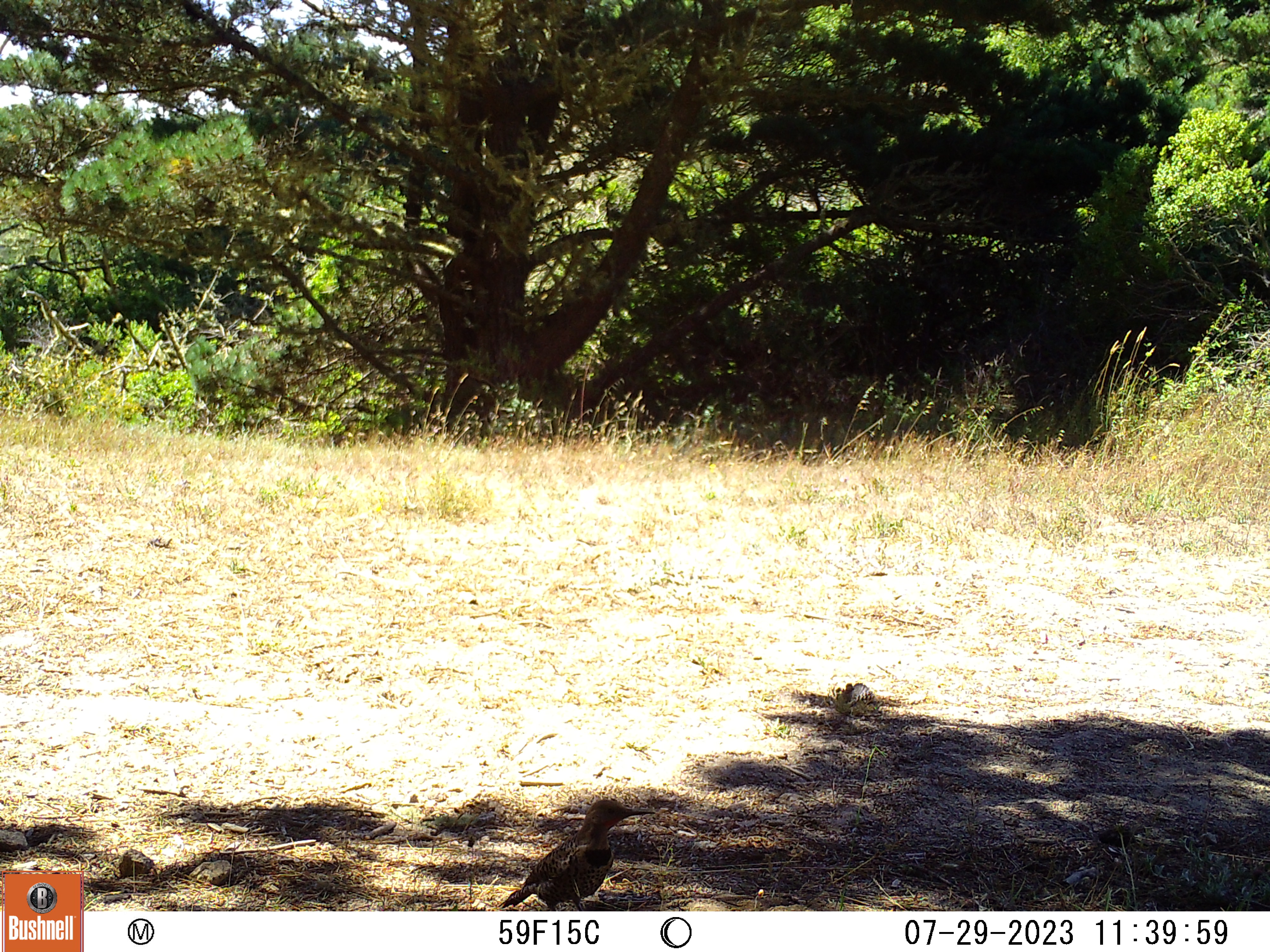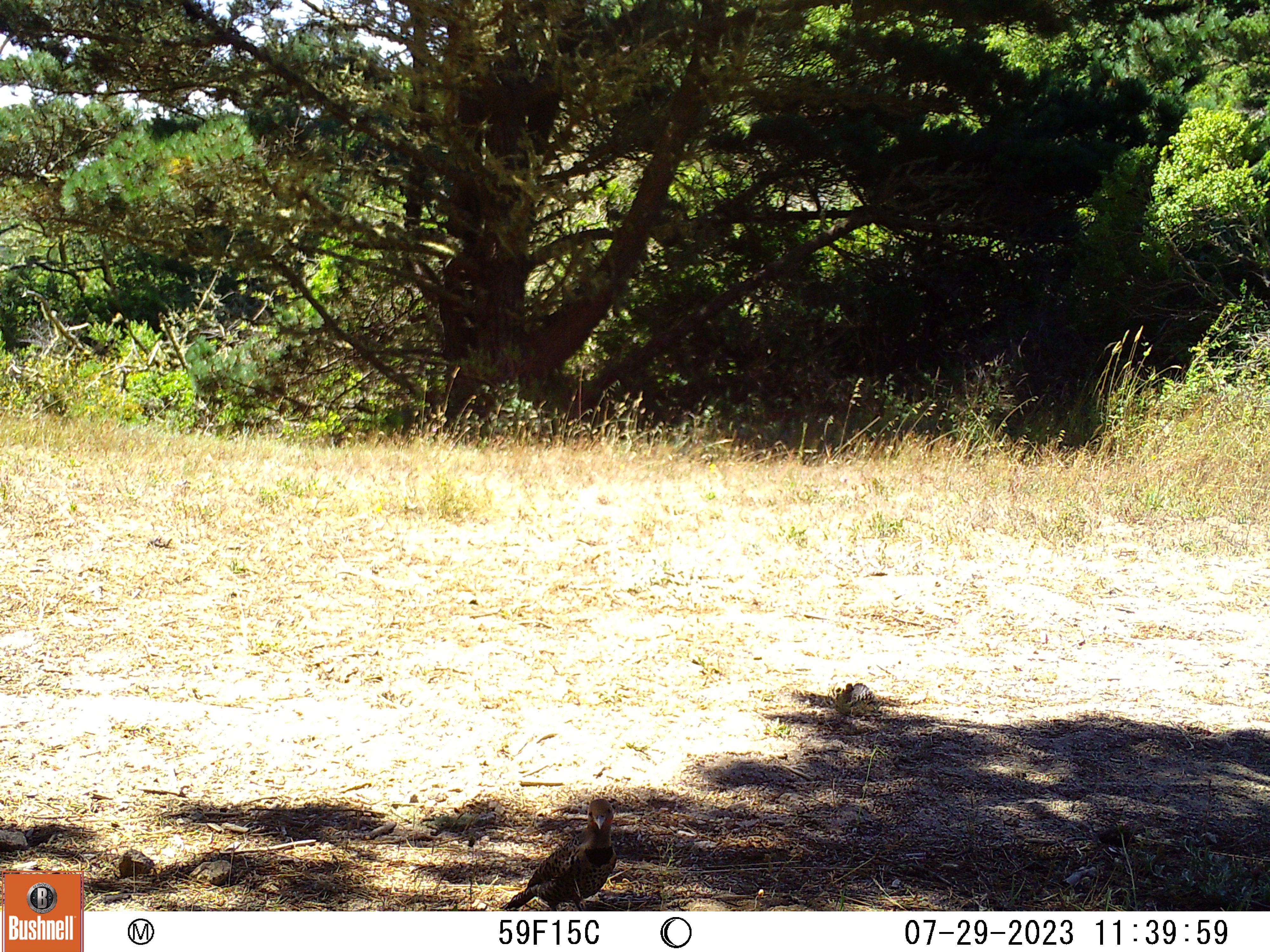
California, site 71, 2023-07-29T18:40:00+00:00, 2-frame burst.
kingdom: Animalia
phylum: Chordata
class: Aves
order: Columbiformes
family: Columbidae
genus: Zenaida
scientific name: Zenaida macroura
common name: mourning dove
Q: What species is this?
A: Mourning dove (Zenaida macroura).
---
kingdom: Animalia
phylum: Chordata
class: Aves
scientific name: Aves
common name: bird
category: unknown bird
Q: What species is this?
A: Unknown bird (bird) (Aves).